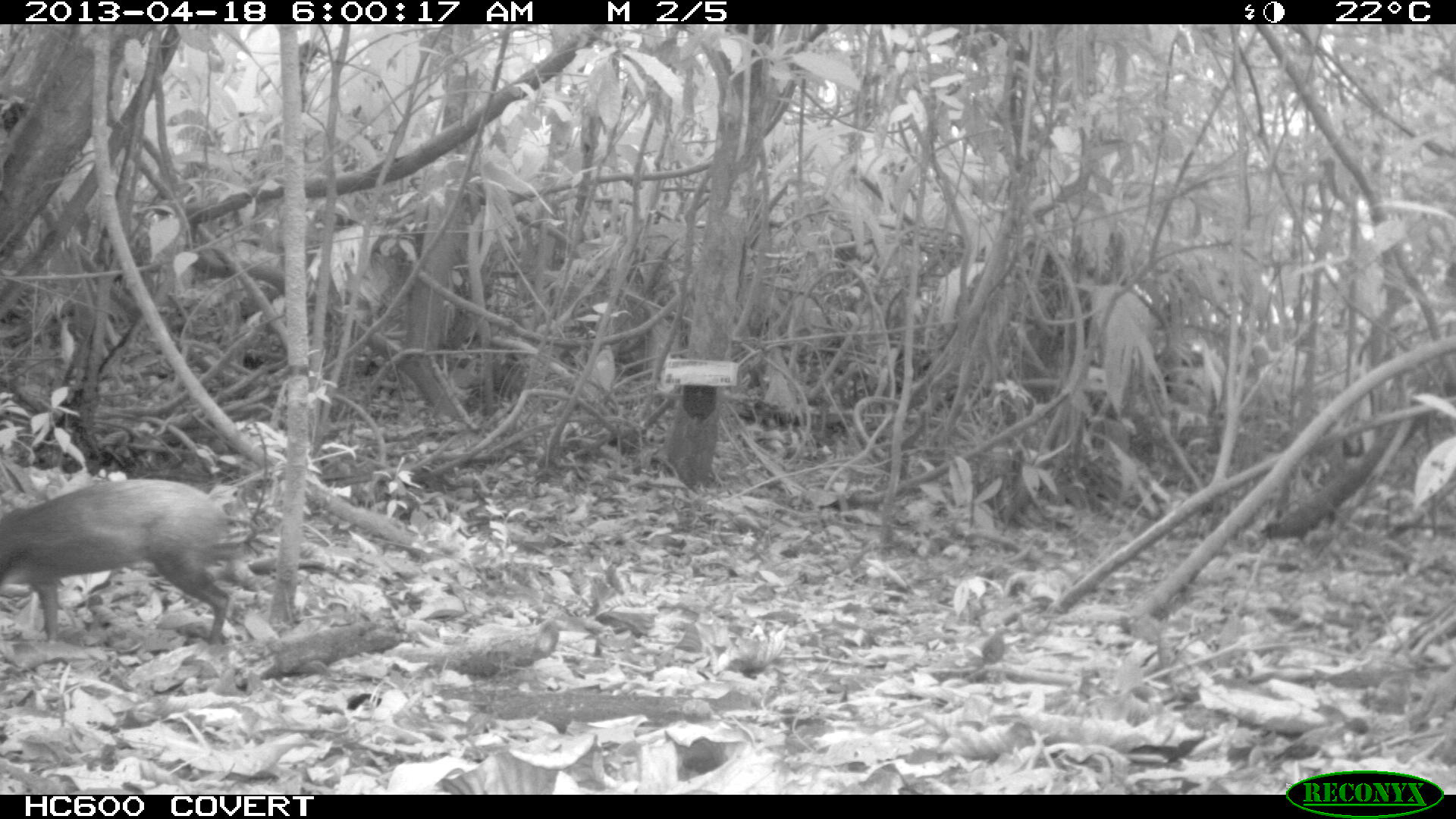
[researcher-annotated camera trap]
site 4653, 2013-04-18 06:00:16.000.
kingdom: Animalia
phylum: Chordata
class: Mammalia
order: Rodentia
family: Dasyproctidae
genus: Dasyprocta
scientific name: Dasyprocta leporina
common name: red-rumped agouti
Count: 1.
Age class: adult.